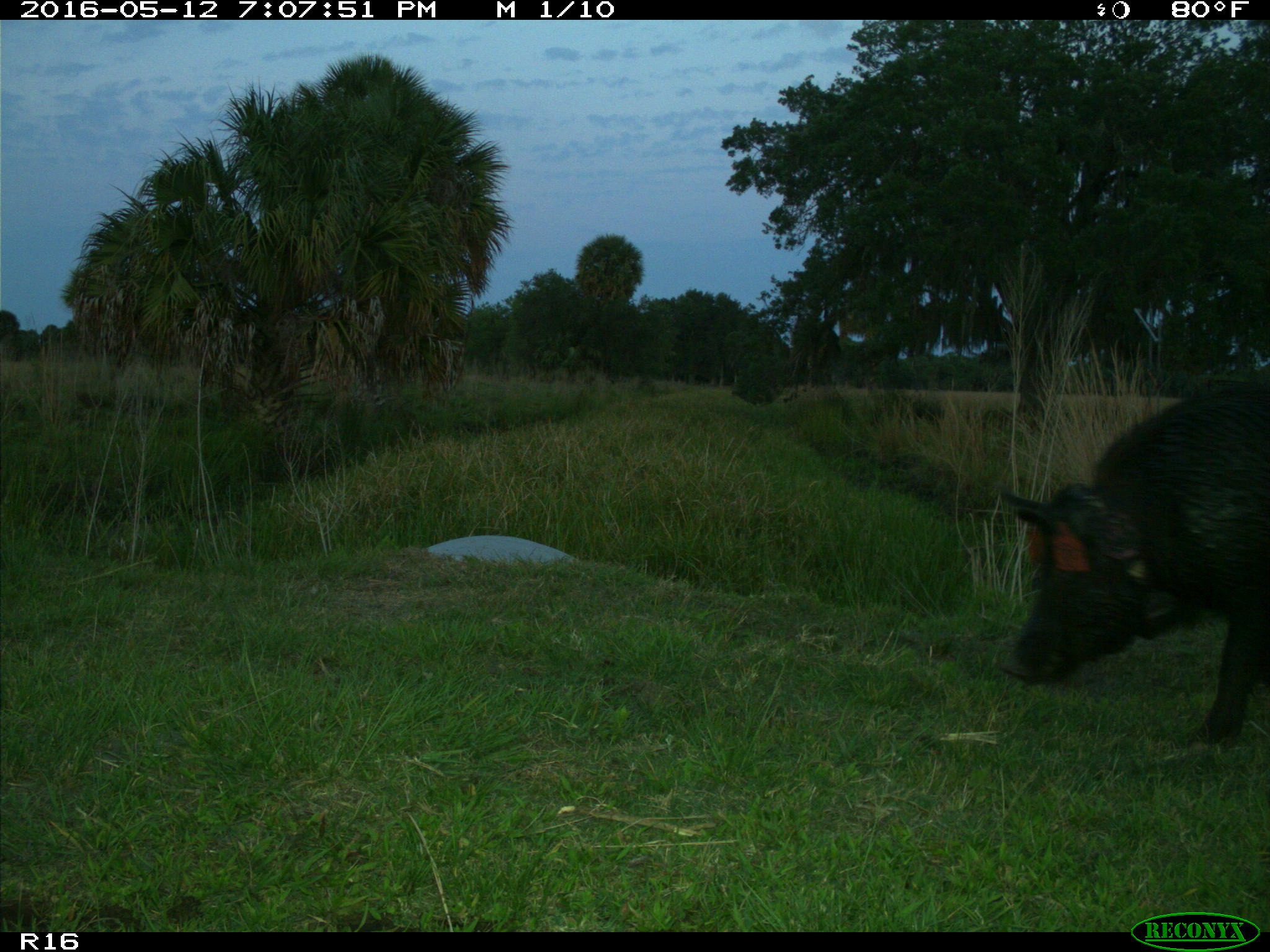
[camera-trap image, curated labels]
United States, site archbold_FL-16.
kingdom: Animalia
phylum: Chordata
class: Mammalia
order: Artiodactyla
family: Suidae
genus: Sus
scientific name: Sus scrofa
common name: wild boar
Sus scrofa (wild boar).